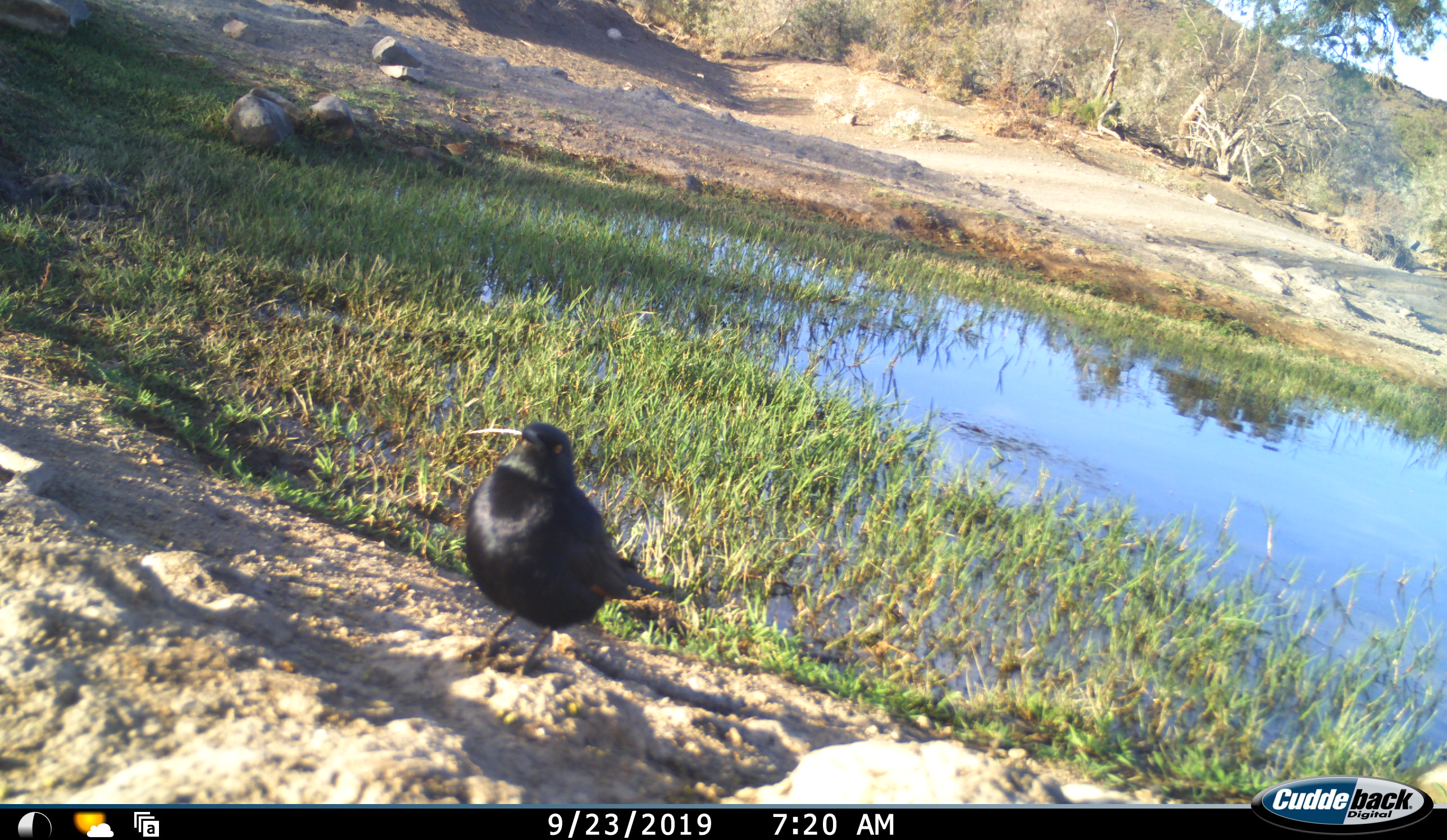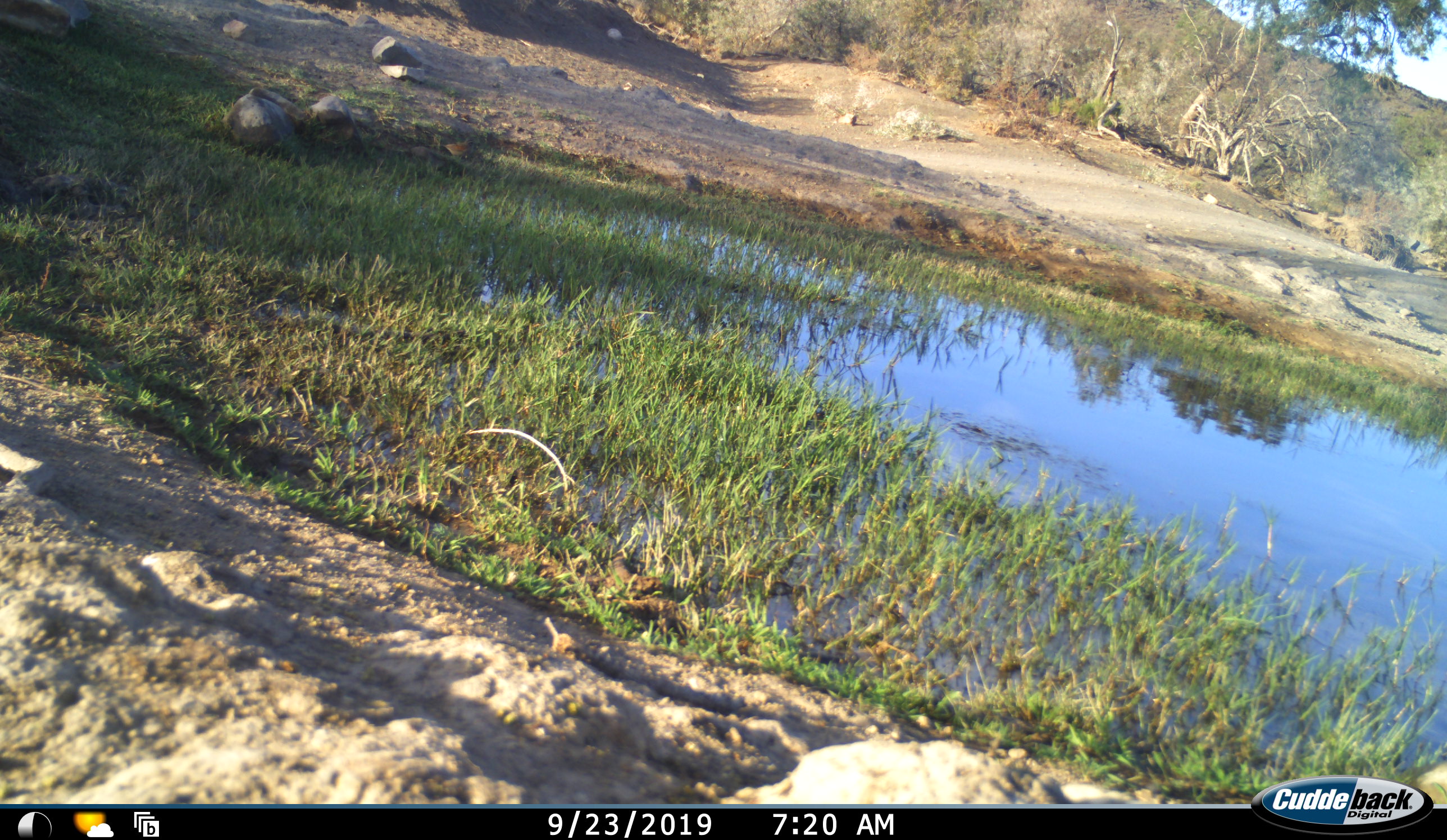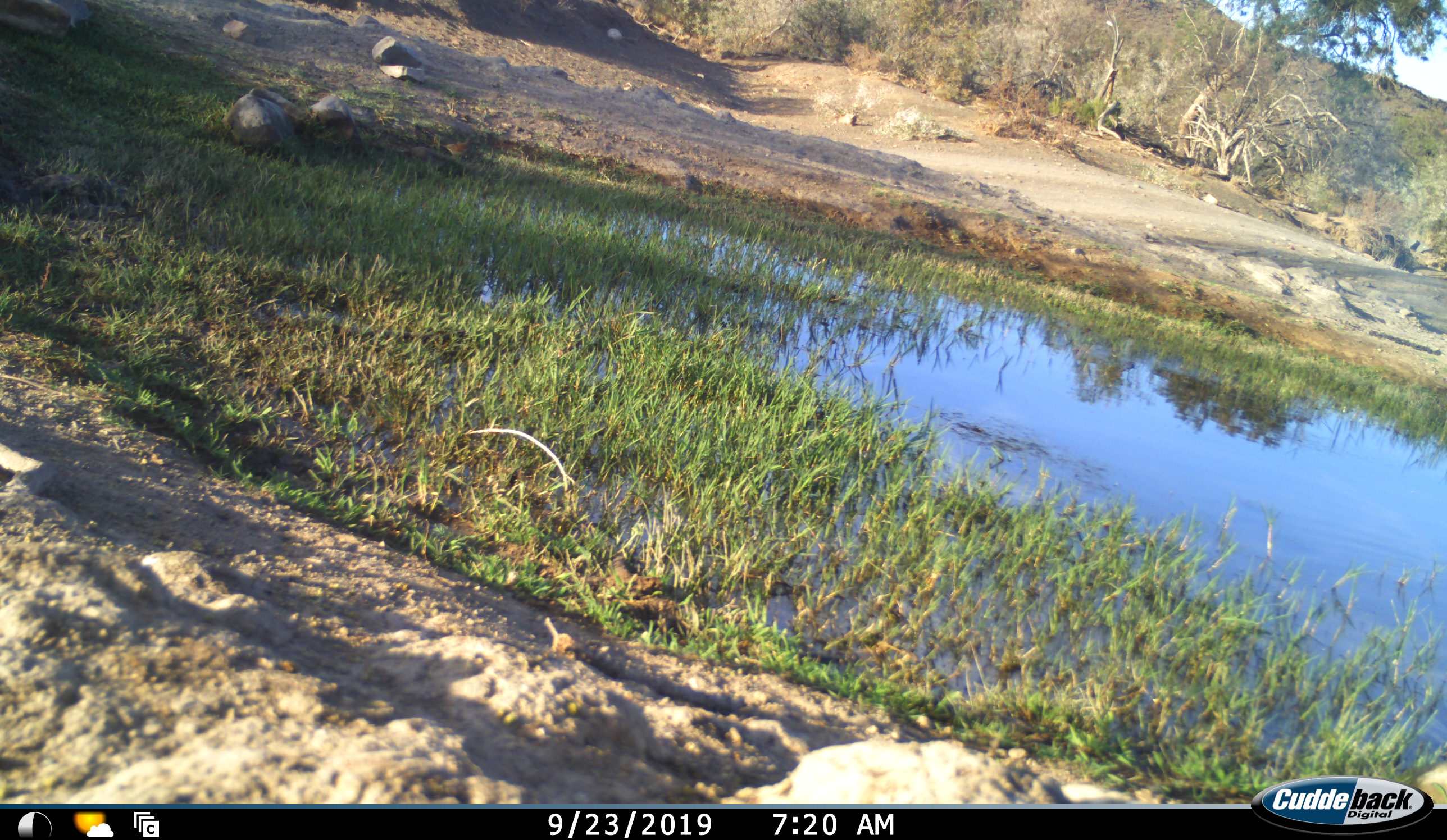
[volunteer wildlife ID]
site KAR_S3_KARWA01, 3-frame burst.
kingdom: Animalia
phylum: Chordata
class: Aves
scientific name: Aves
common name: bird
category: birdother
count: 1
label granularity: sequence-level